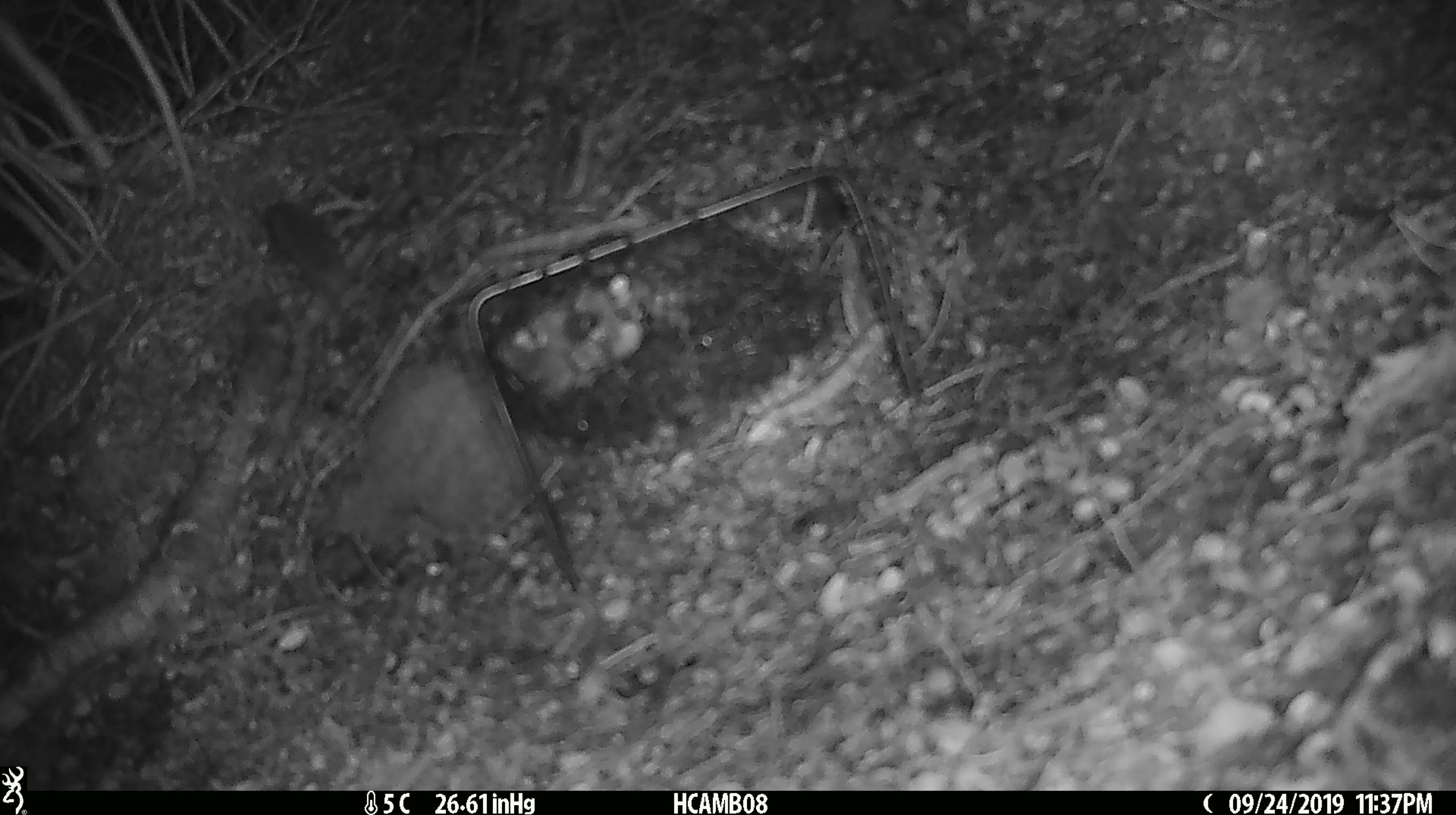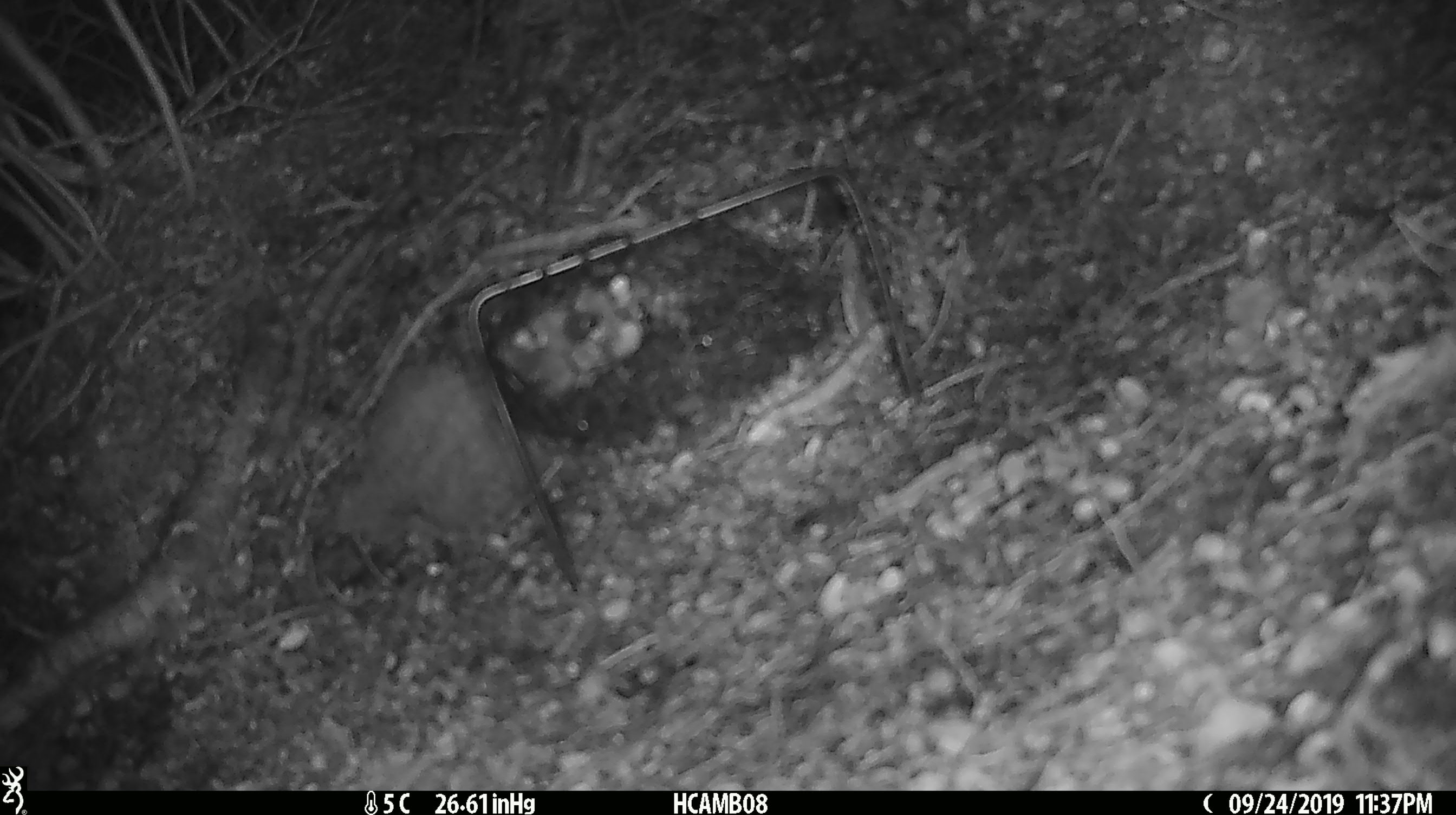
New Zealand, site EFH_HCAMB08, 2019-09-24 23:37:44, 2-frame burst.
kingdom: Animalia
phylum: Chordata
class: Mammalia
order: Rodentia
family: Muridae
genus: Mus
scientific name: Mus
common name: mouse